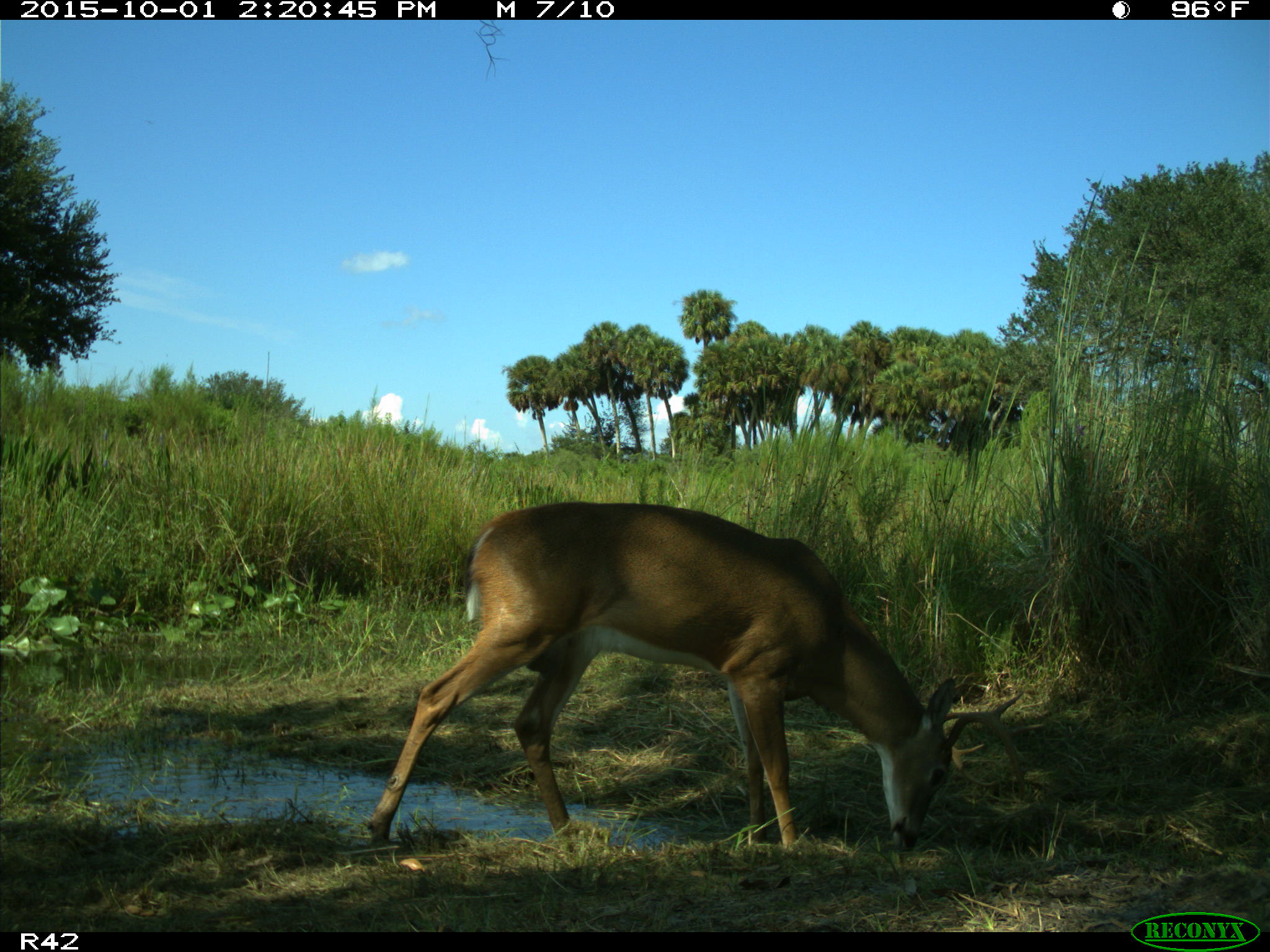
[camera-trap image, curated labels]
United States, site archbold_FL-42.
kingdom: Animalia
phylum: Chordata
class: Mammalia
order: Artiodactyla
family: Cervidae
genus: Odocoileus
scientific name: Odocoileus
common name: deer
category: unidentified deer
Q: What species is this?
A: Unidentified deer (deer) (Odocoileus).